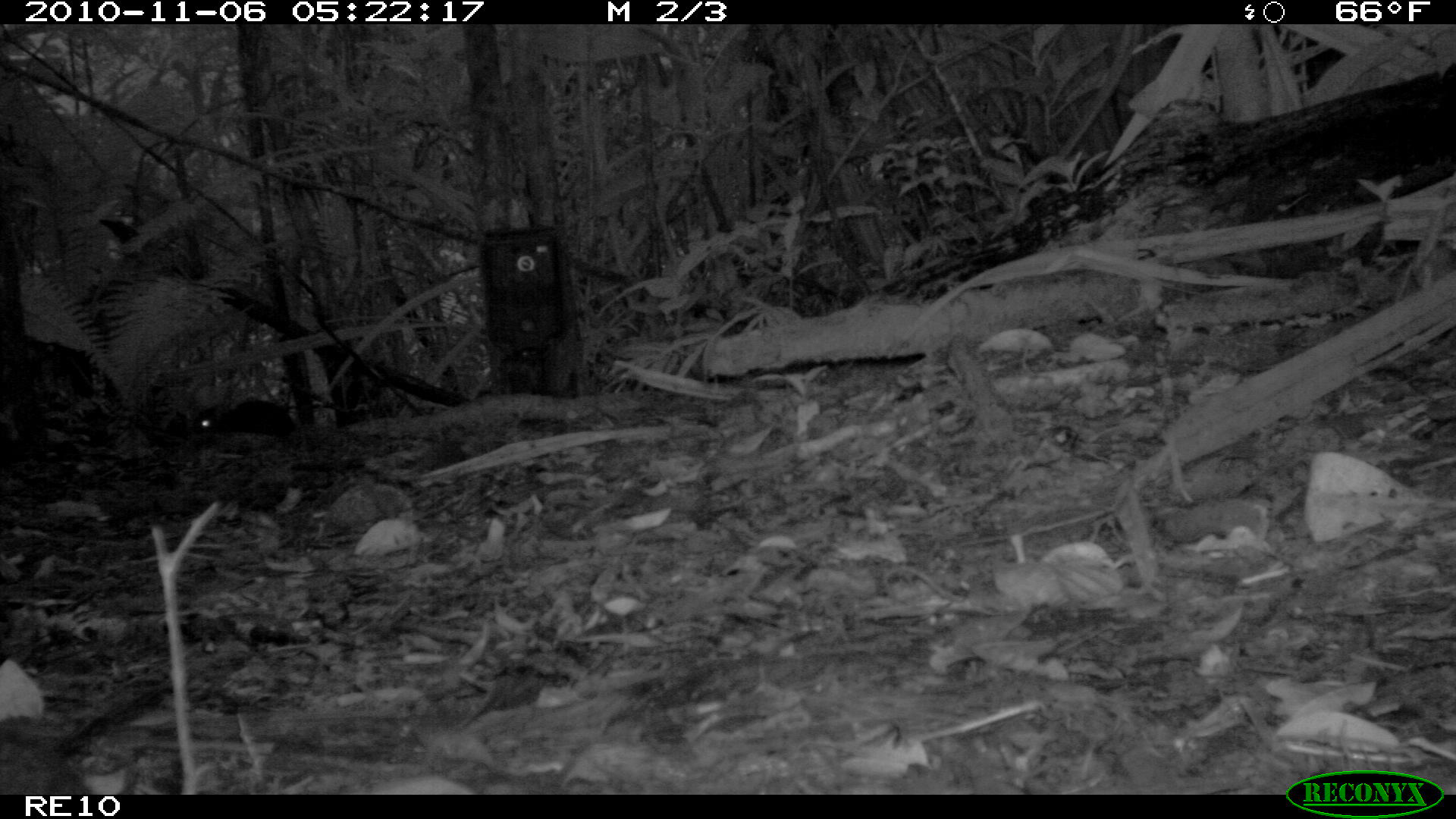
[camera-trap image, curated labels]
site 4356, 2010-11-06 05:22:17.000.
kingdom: Animalia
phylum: Chordata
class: Mammalia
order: Rodentia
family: Muridae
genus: Rattus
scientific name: Rattus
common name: rodent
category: unknown rat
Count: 1.